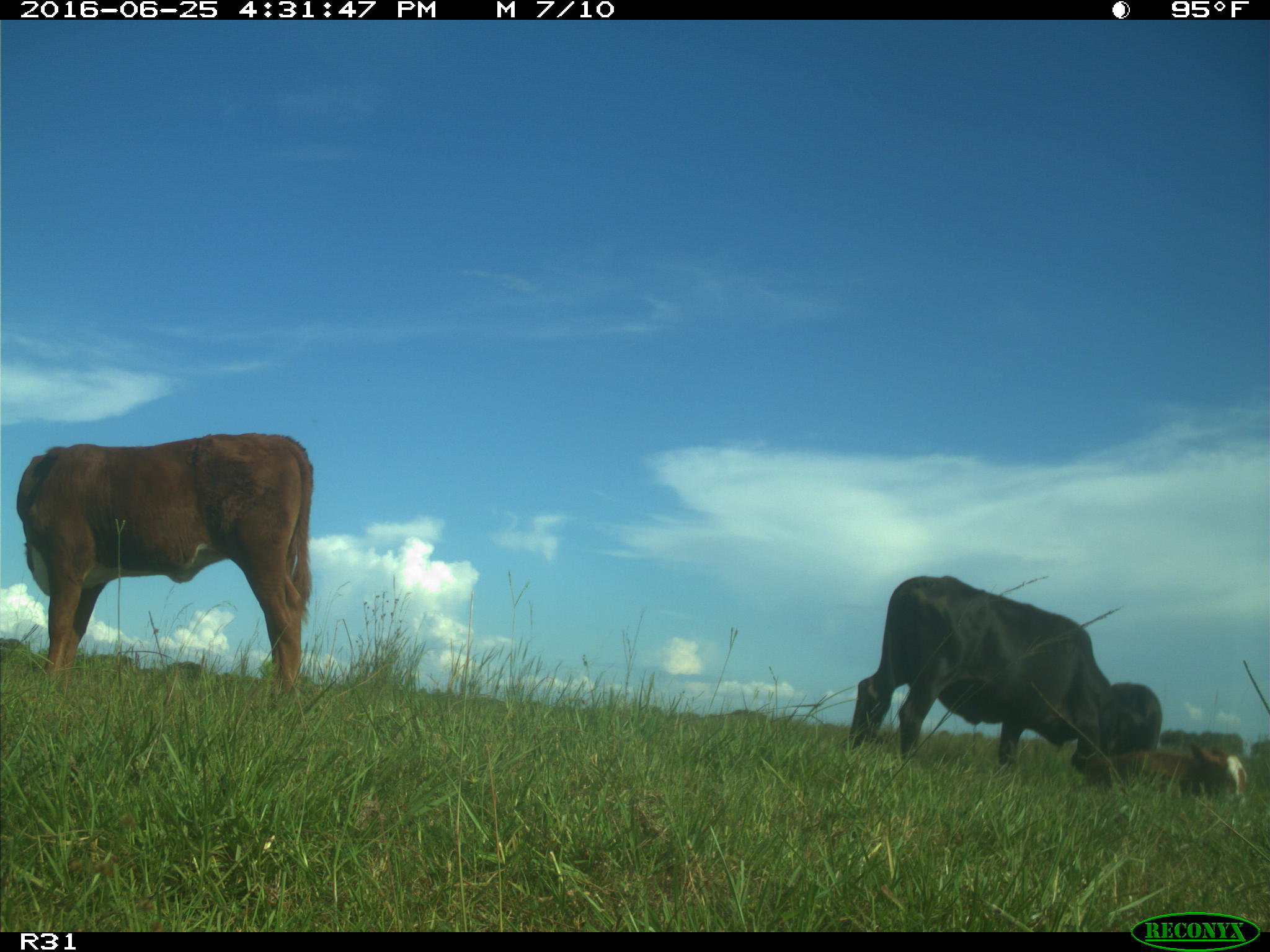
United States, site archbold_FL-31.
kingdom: Animalia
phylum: Chordata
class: Mammalia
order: Artiodactyla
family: Bovidae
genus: Bos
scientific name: Bos taurus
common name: domestic cow